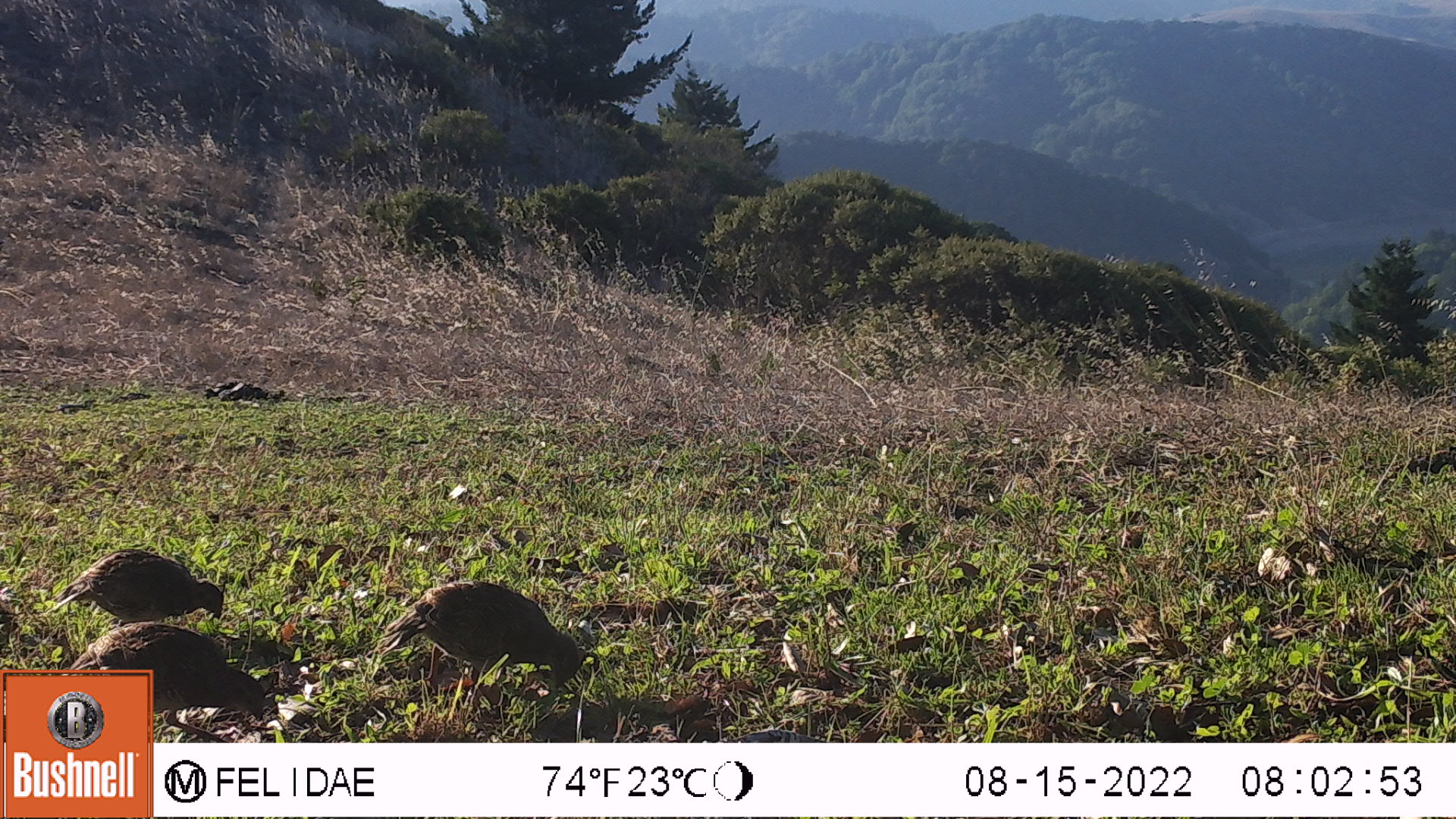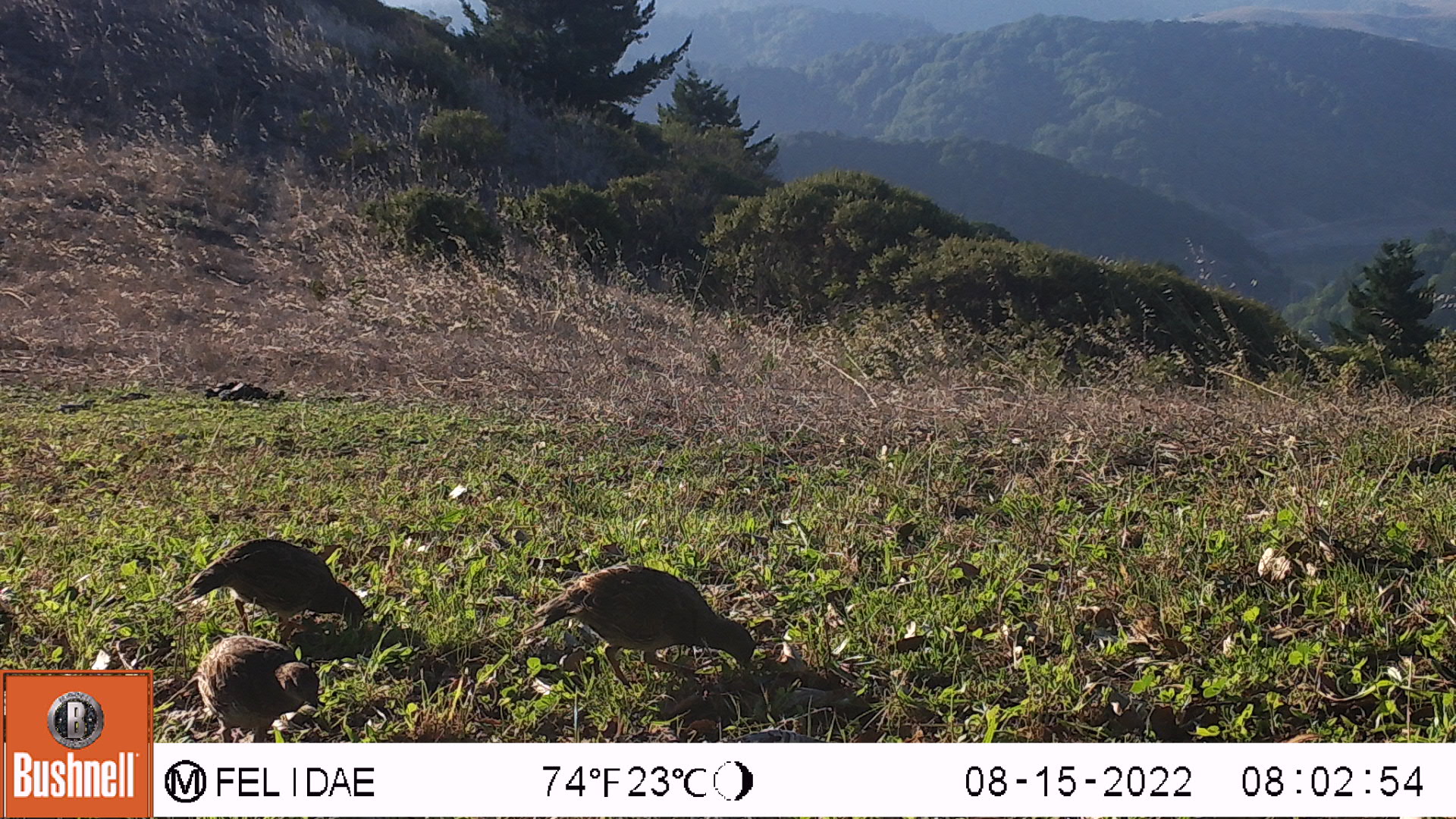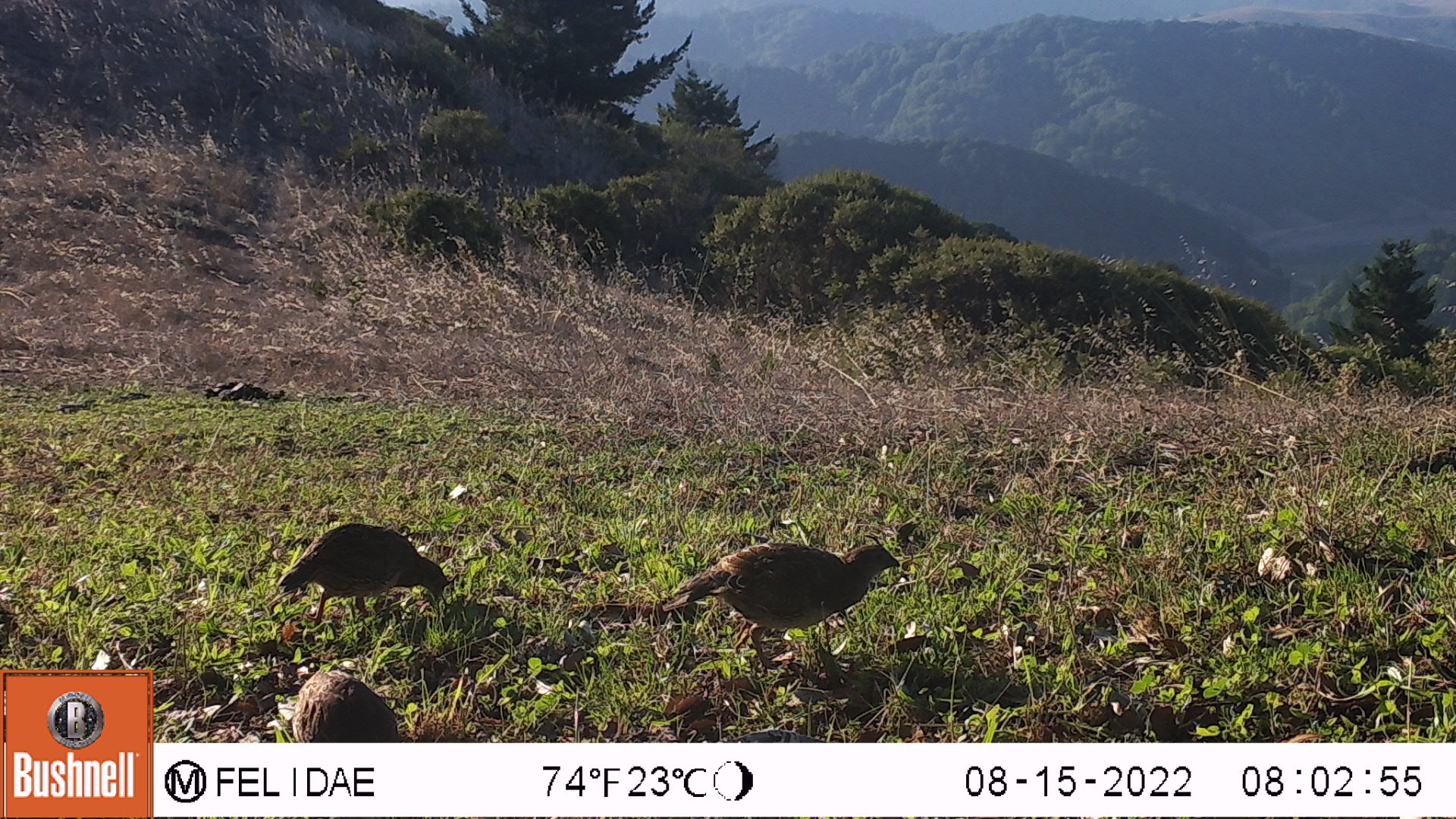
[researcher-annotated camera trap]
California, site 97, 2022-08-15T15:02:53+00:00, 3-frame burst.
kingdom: Animalia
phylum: Chordata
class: Aves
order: Galliformes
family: Odontophoridae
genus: Callipepla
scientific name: Callipepla californica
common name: california quail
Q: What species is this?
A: California quail (Callipepla californica).